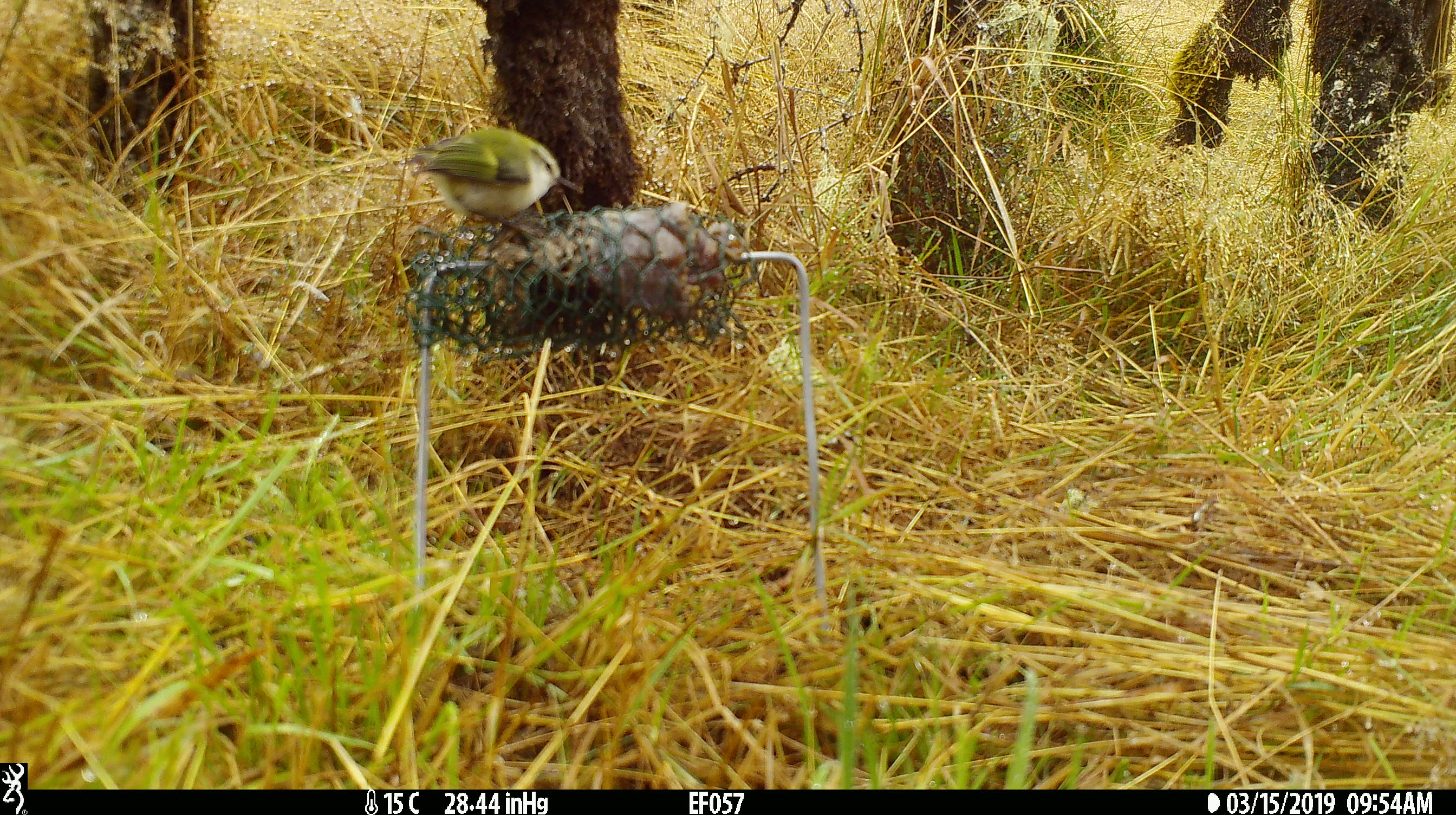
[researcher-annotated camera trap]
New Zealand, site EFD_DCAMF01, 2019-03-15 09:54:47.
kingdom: Animalia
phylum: Chordata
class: Aves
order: Passeriformes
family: Acanthisittidae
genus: Acanthisitta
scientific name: Acanthisitta chloris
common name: rifleman